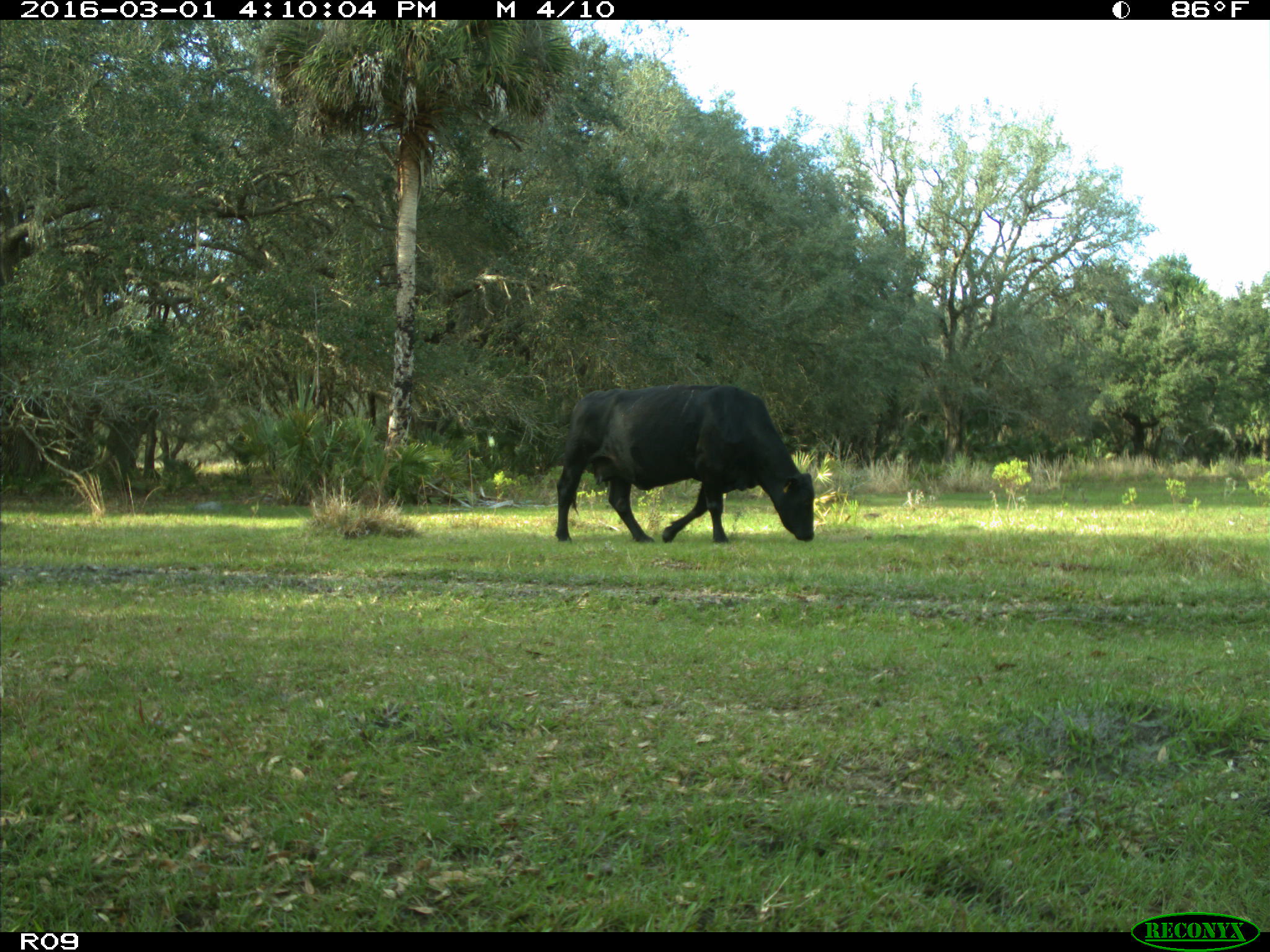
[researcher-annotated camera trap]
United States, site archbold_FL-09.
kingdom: Animalia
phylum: Chordata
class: Mammalia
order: Artiodactyla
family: Bovidae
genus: Bos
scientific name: Bos taurus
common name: domestic cow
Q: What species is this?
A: Bos taurus (domestic cow).